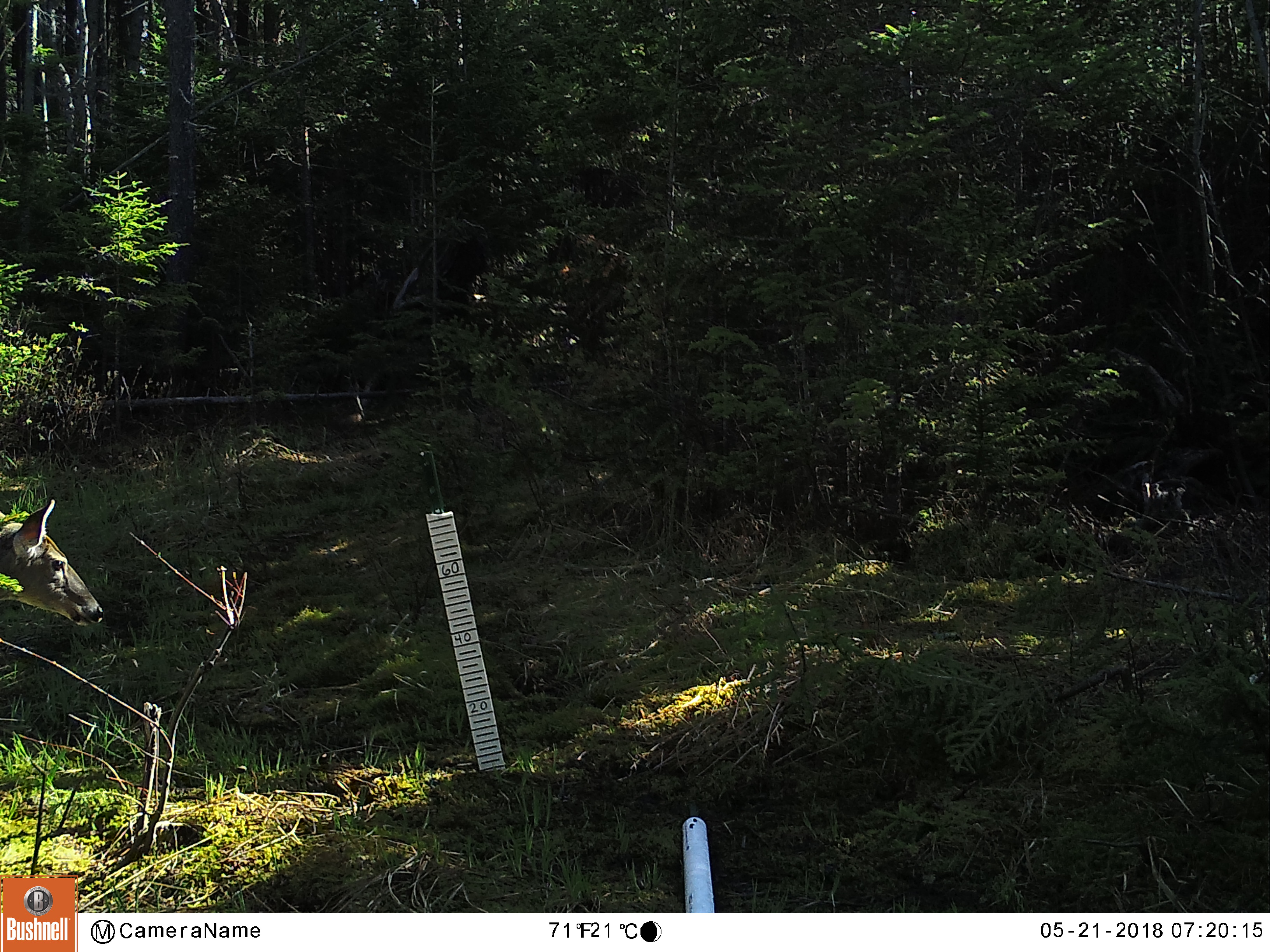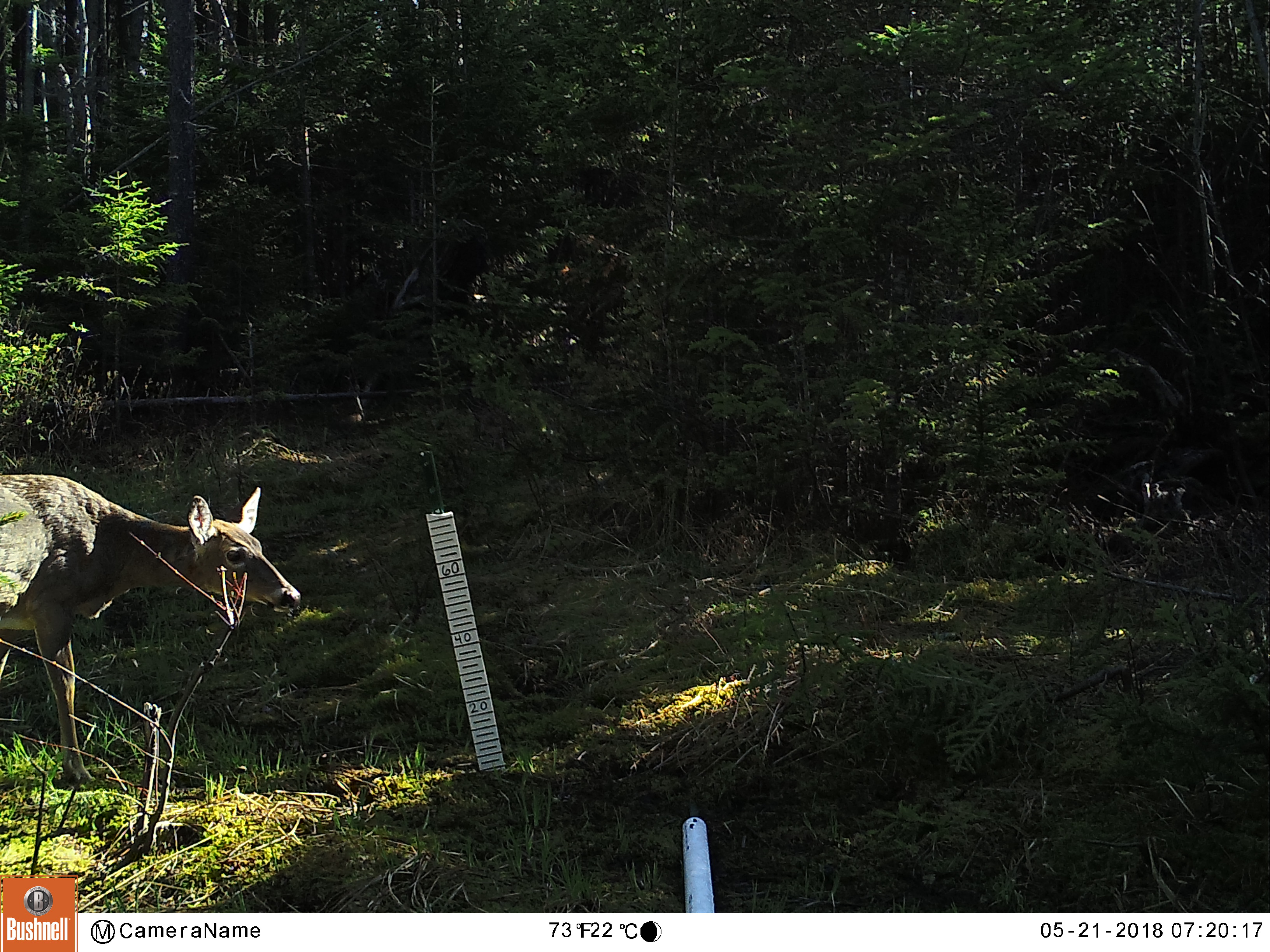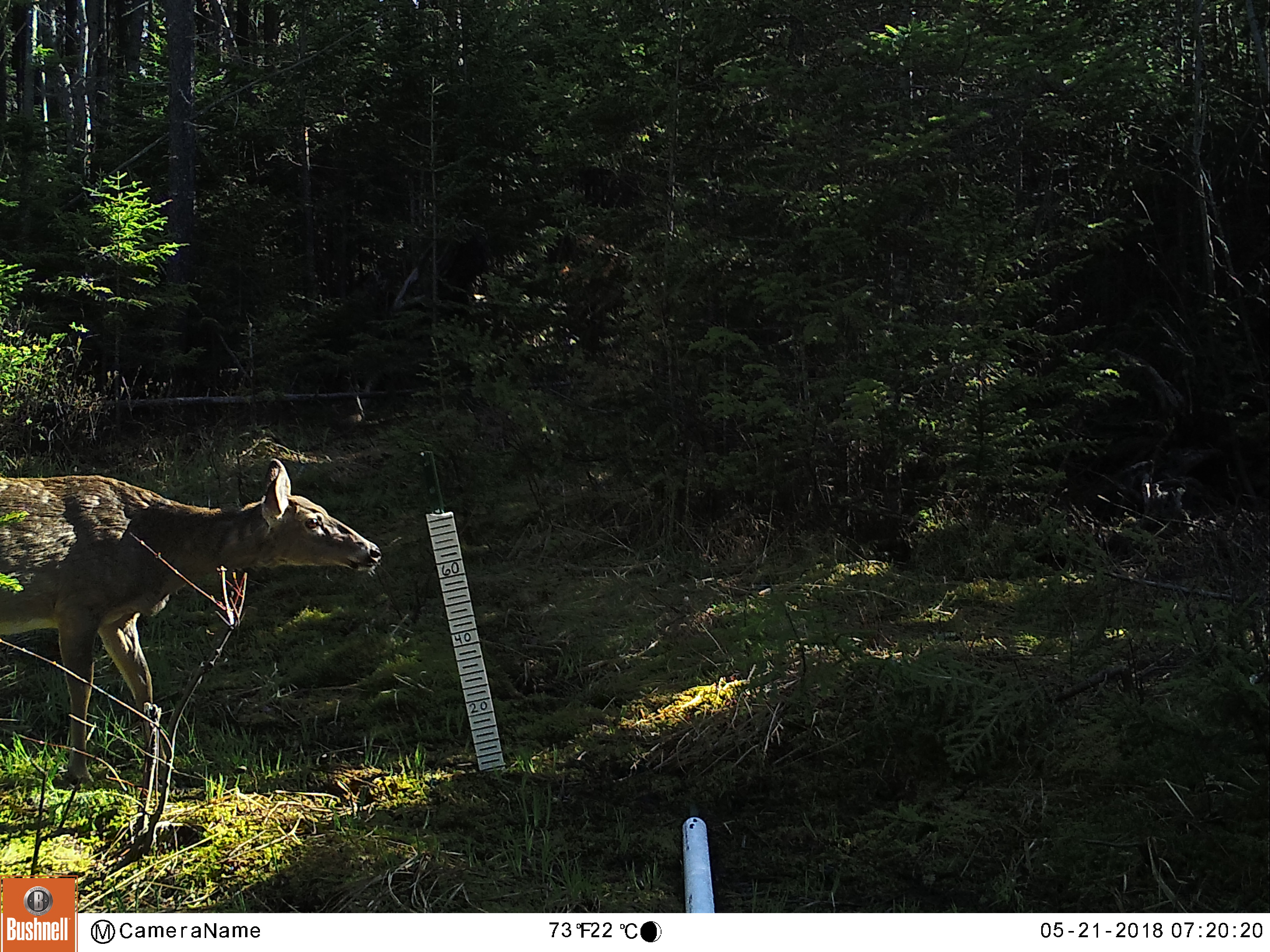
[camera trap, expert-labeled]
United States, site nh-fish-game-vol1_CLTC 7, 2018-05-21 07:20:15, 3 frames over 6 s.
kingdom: Animalia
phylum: Chordata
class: Mammalia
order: Artiodactyla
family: Cervidae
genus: Odocoileus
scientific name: Odocoileus virginianus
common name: white-tailed deer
White-tailed deer (Odocoileus virginianus).